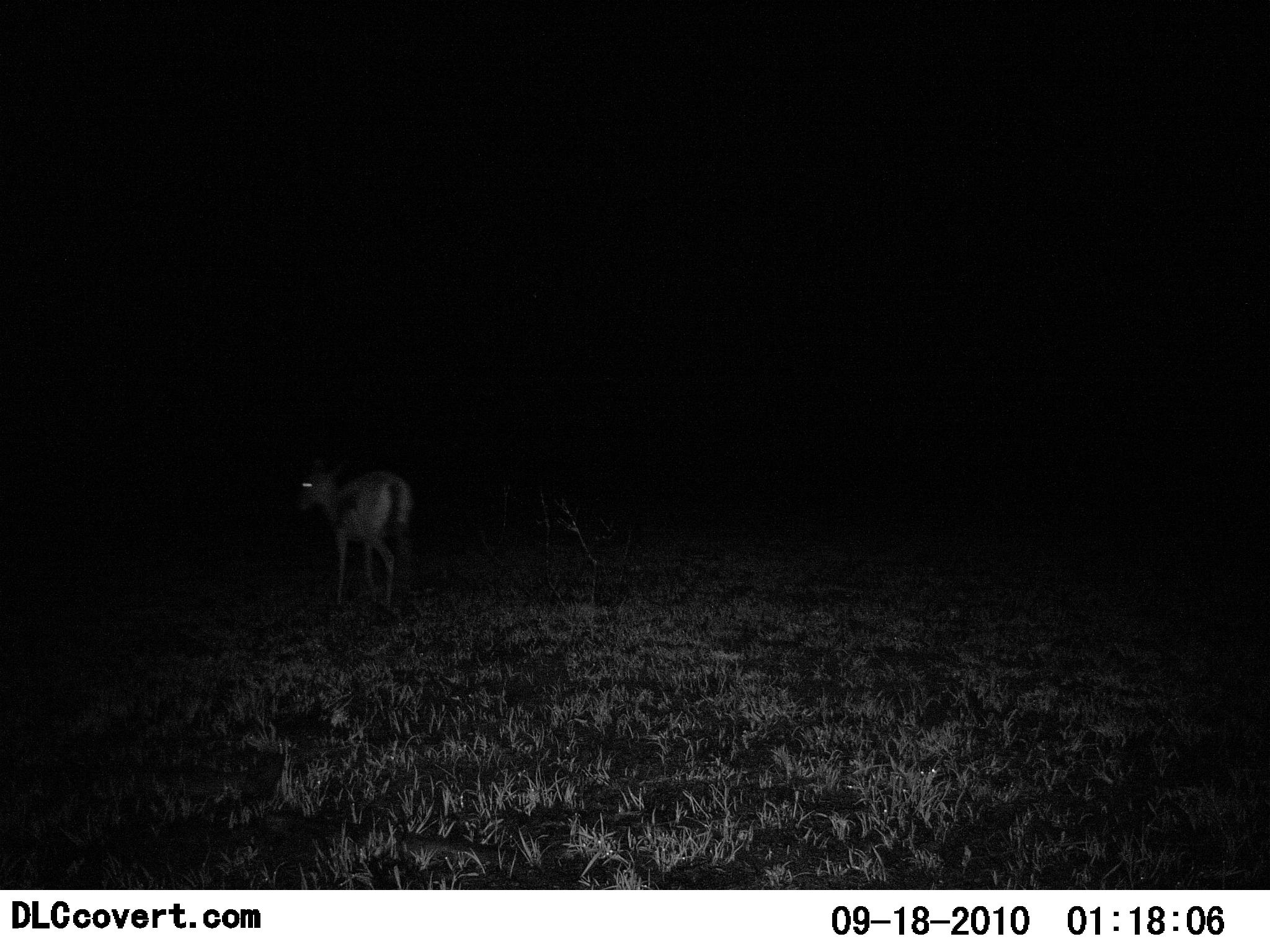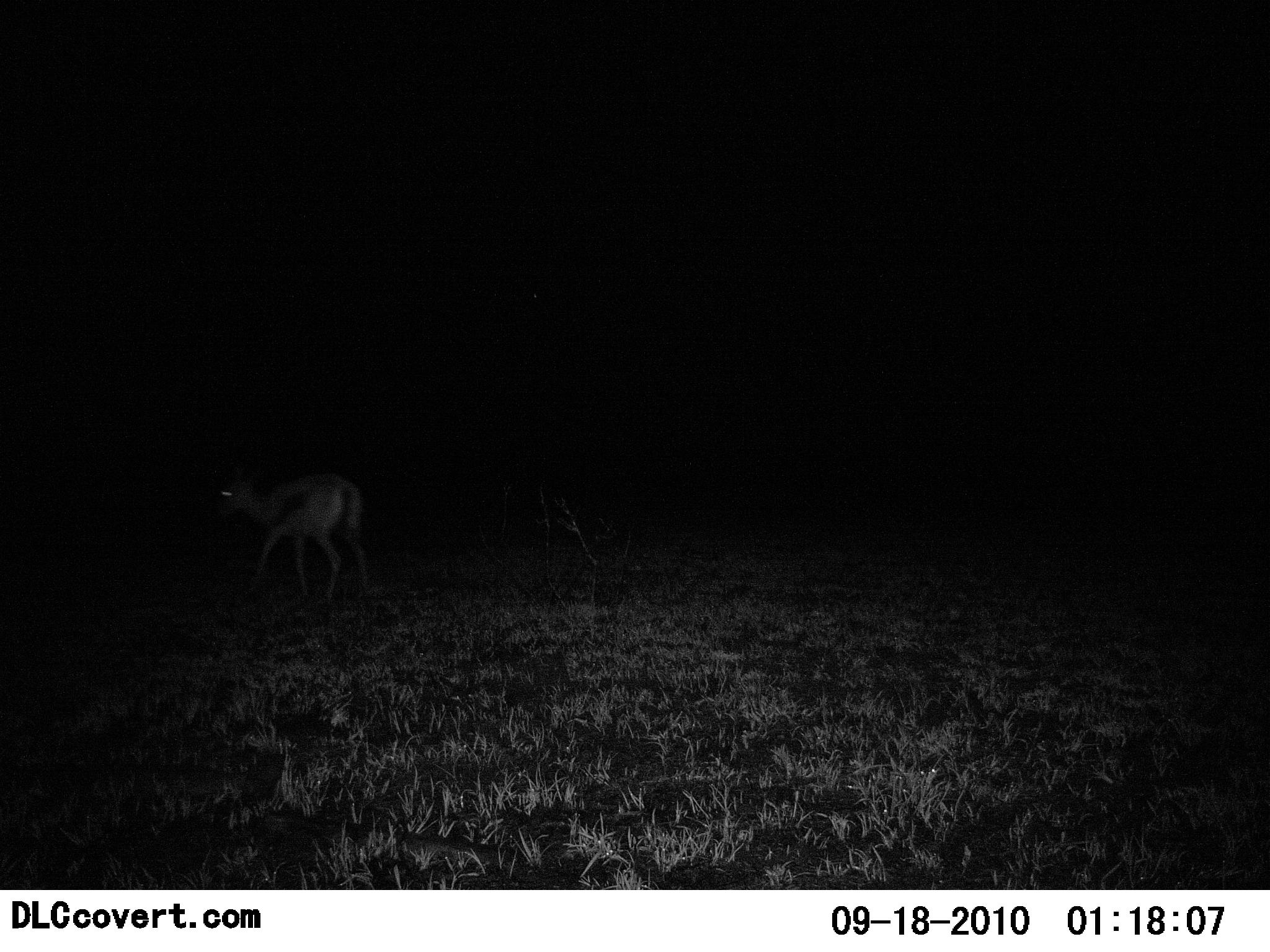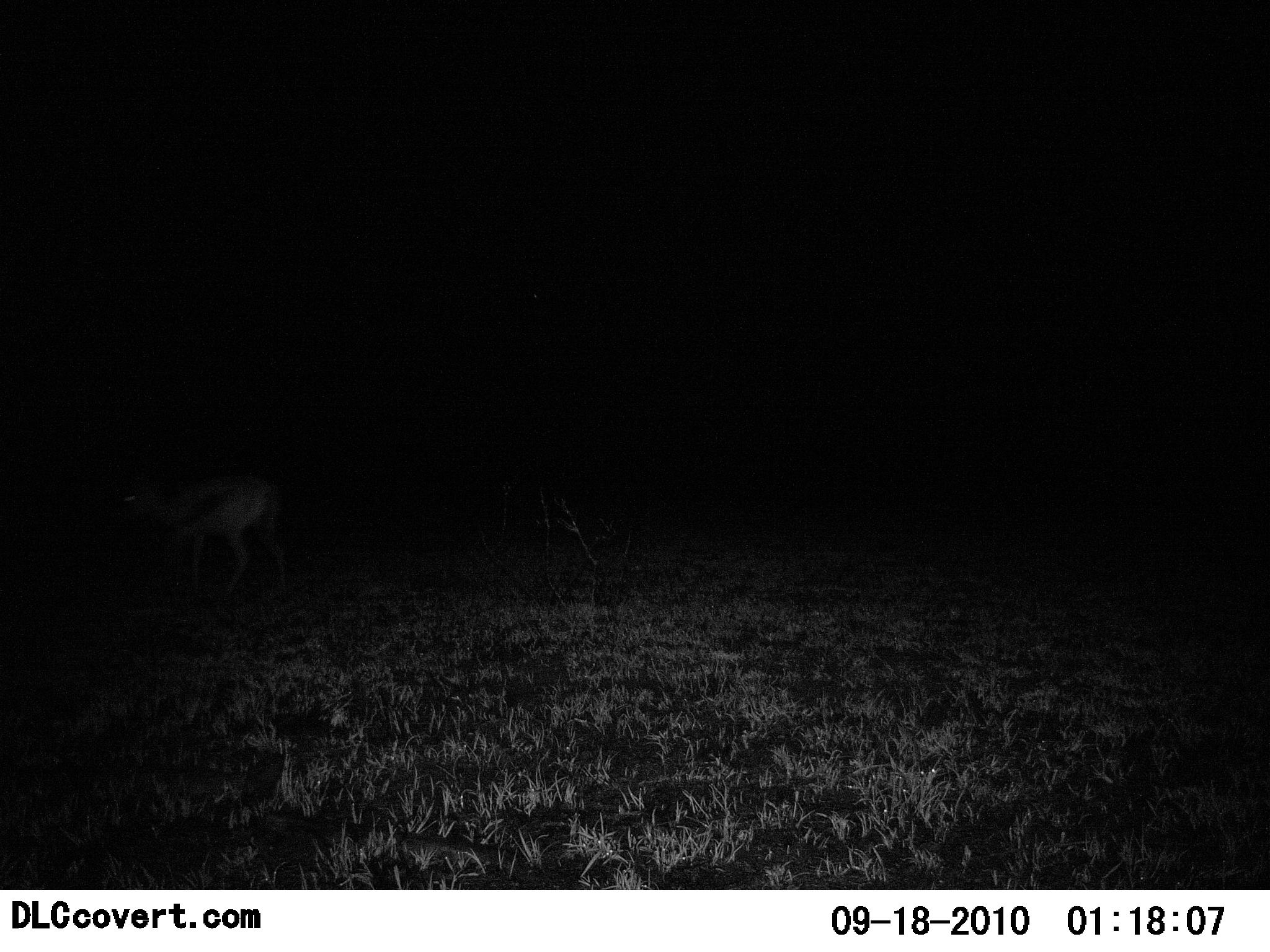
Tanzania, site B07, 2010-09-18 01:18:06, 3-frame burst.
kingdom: Animalia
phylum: Chordata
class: Mammalia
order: Artiodactyla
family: Bovidae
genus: Eudorcas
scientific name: Eudorcas thomsonii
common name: thomson's gazelle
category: gazellethomsons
Gazellethomsons (thomson's gazelle) (Eudorcas thomsonii), count 1. Behavior (volunteer vote fractions): standing 31%, resting 0%, moving 69%, interacting 0%. Young present (vote fraction): 8%. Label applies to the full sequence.